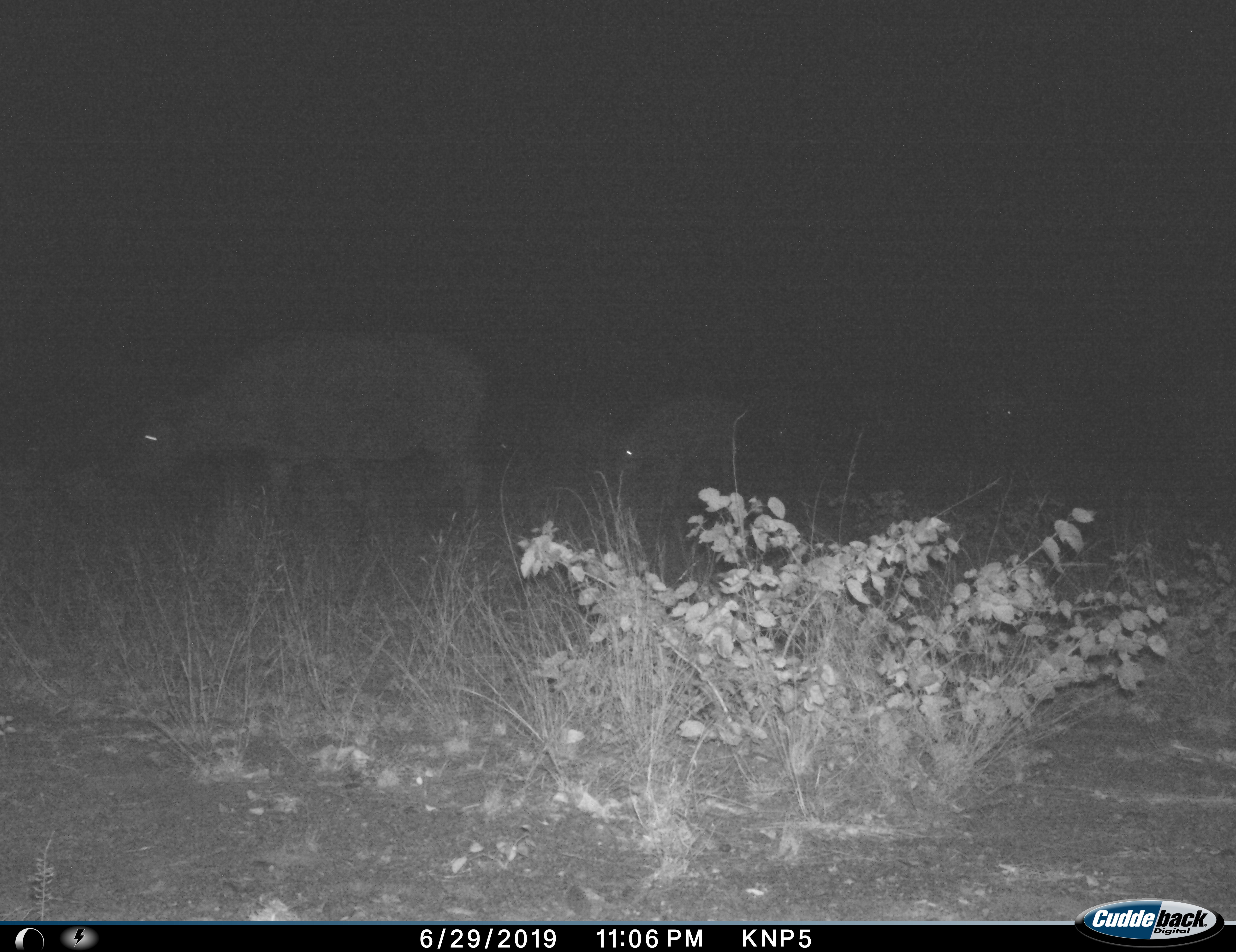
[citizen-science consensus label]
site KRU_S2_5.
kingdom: Animalia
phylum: Chordata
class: Mammalia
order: Artiodactyla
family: Bovidae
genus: Syncerus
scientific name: Syncerus caffer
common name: african buffalo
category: buffalo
Buffalo (african buffalo) (Syncerus caffer), count 2. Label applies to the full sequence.